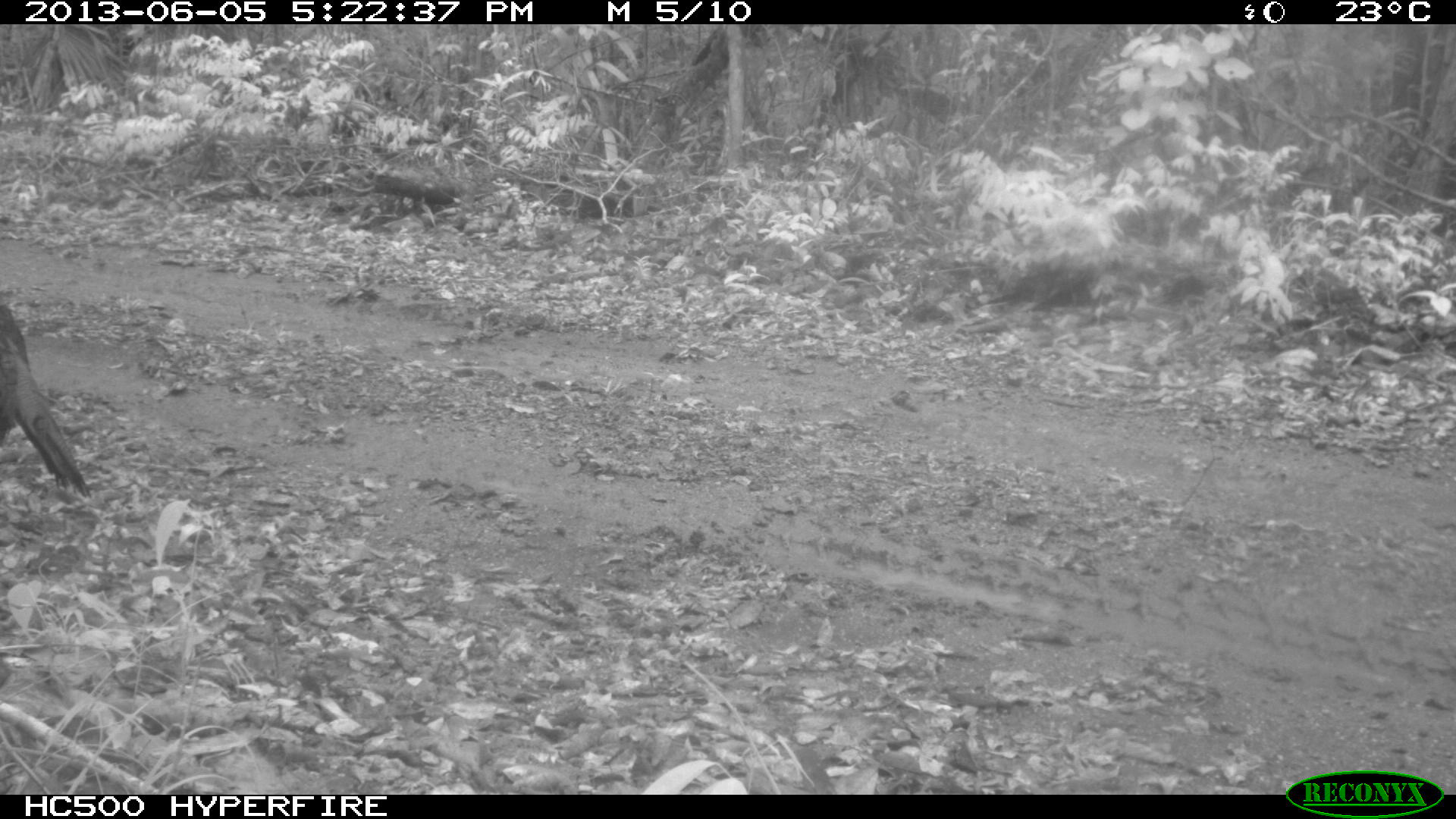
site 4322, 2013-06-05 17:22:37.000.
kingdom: Animalia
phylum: Chordata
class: Aves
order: Galliformes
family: Phasianidae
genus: Meleagris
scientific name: Meleagris ocellata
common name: ocellated turkey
Meleagris ocellata (ocellated turkey), count 1, sex male.